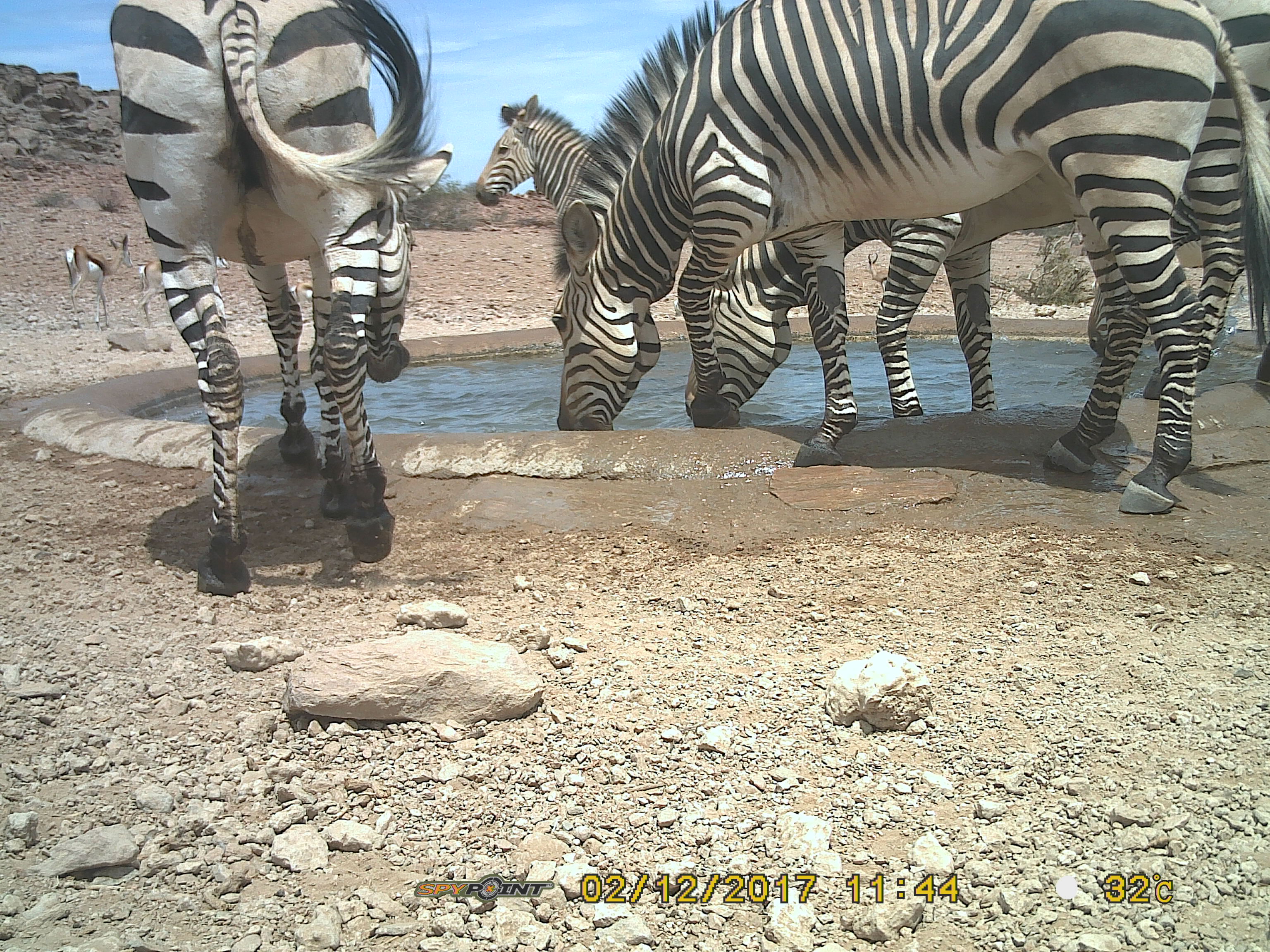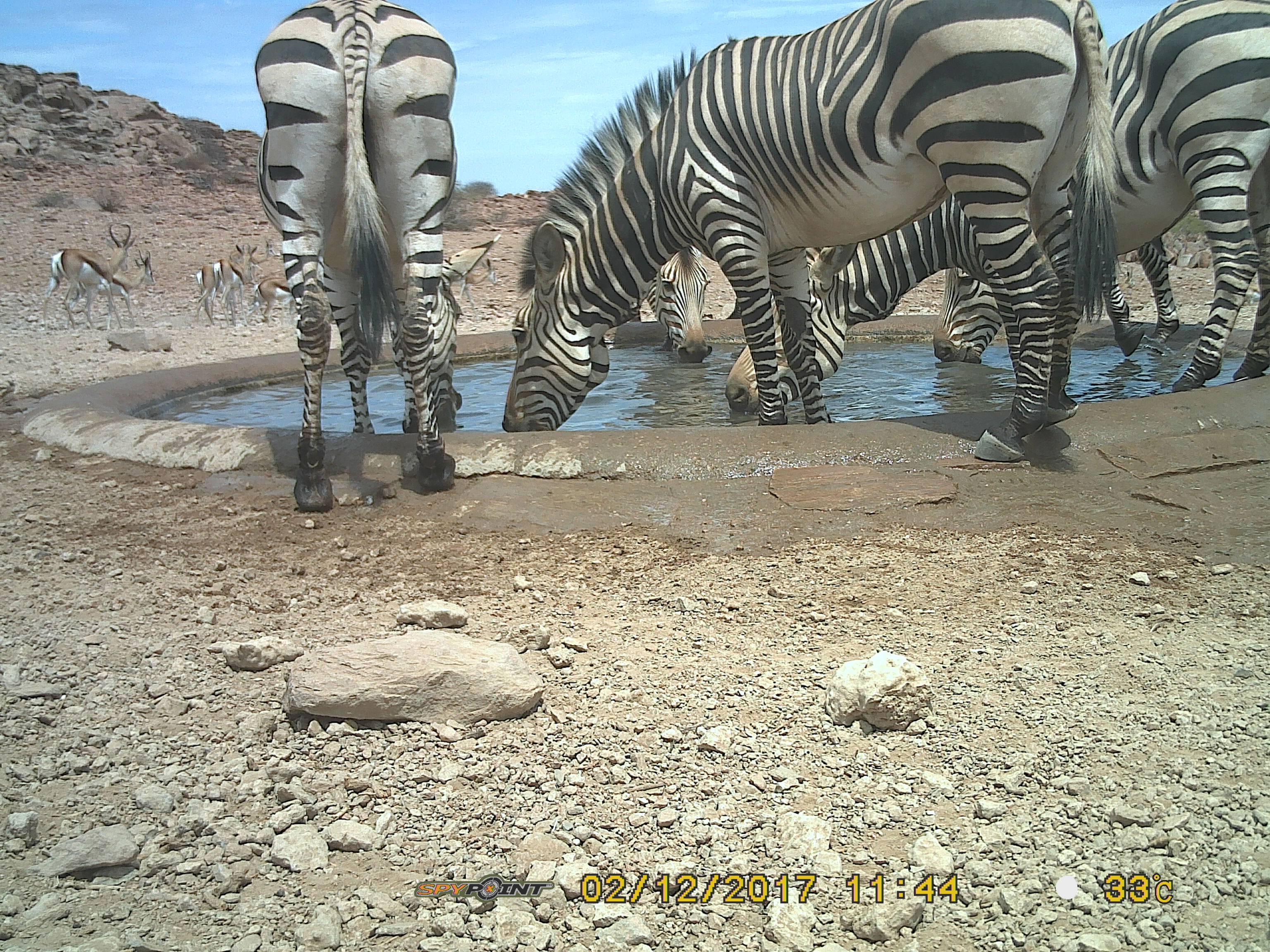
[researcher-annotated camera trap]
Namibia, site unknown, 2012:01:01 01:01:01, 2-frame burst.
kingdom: Animalia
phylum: Chordata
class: Mammalia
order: Perissodactyla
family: Equidae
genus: Equus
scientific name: Equus zebra hartmannae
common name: hartmann's mountain zebra